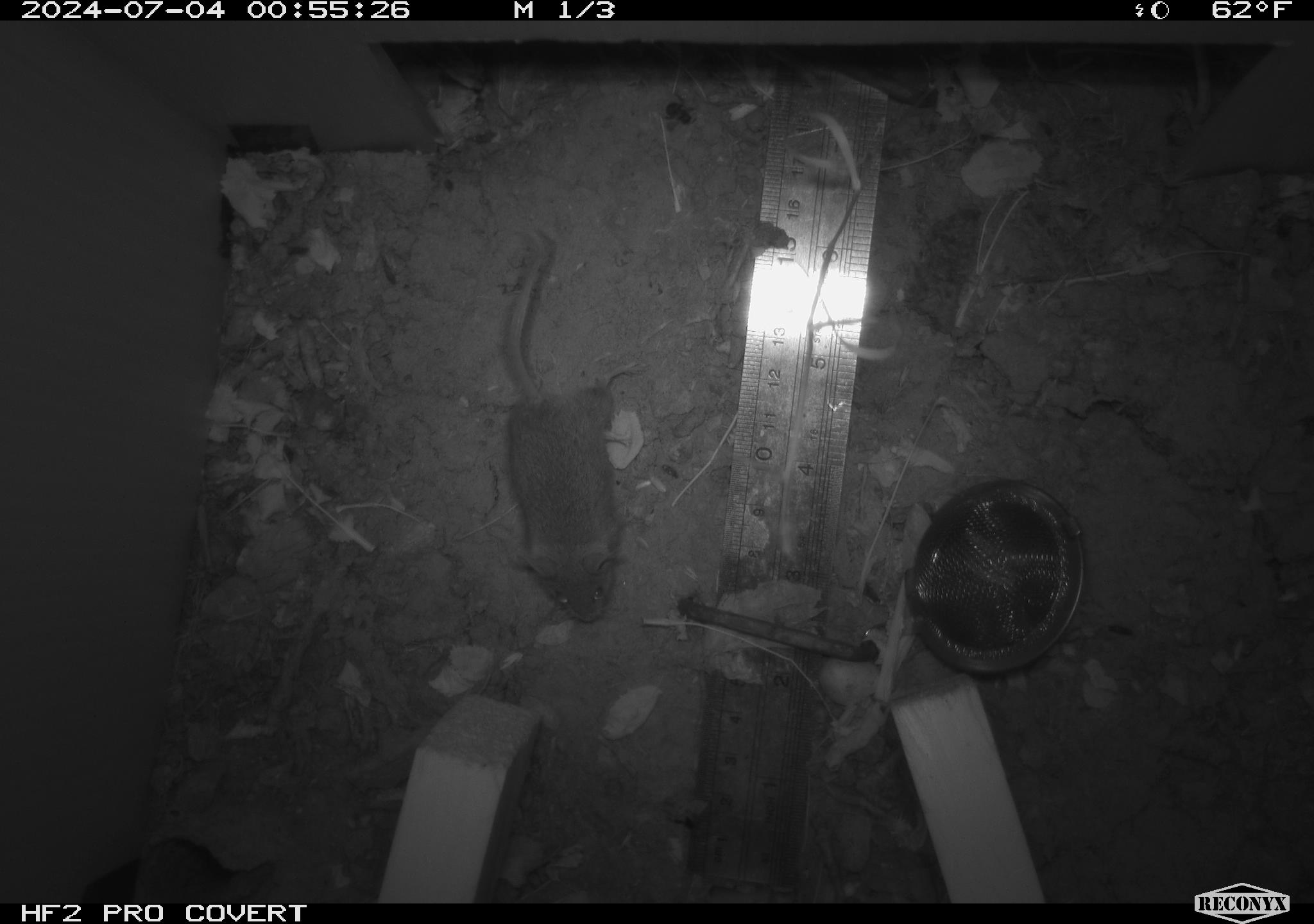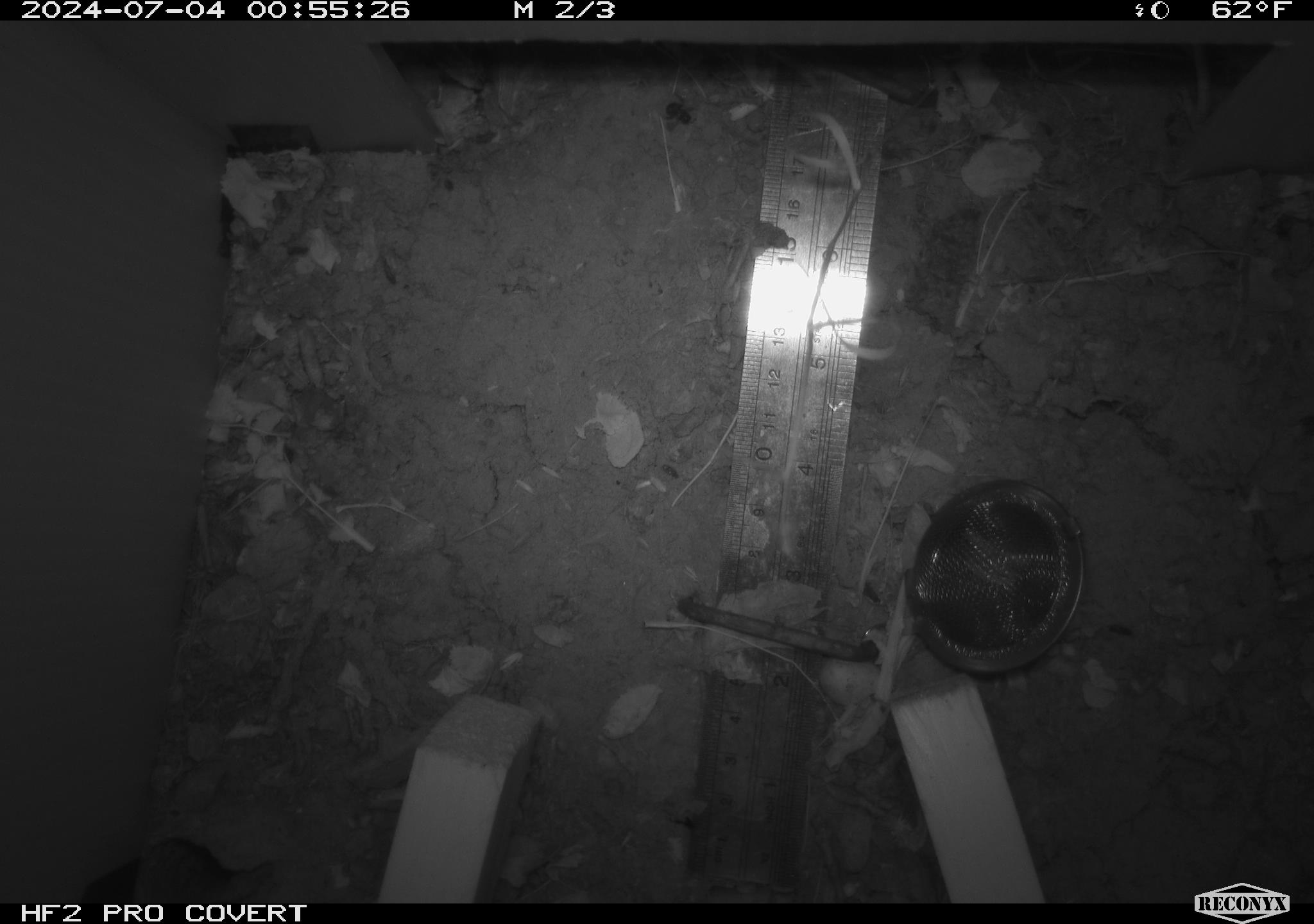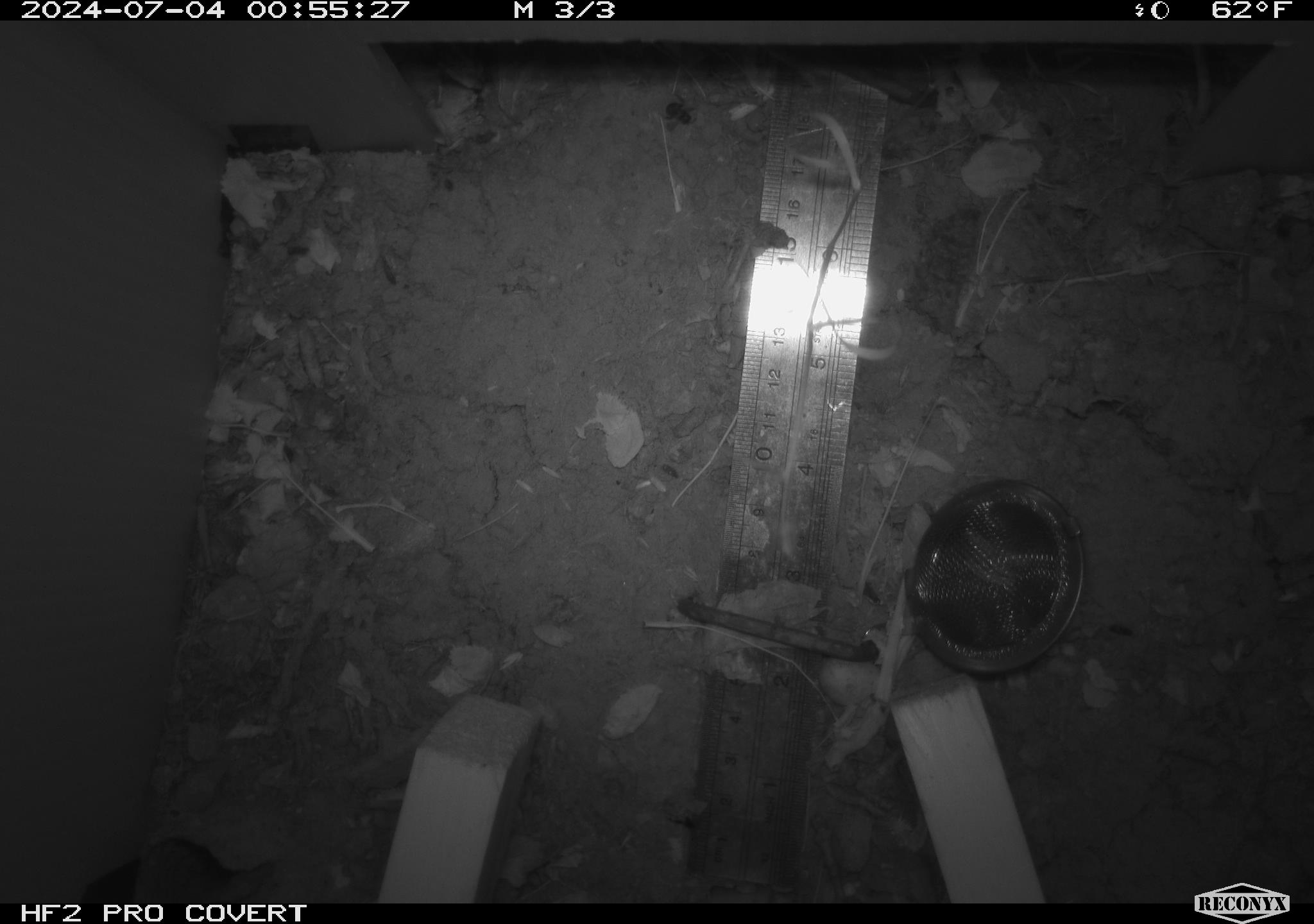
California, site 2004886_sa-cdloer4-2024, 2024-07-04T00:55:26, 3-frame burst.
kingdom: Animalia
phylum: Chordata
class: Mammalia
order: Rodentia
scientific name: Rodentia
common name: rodent